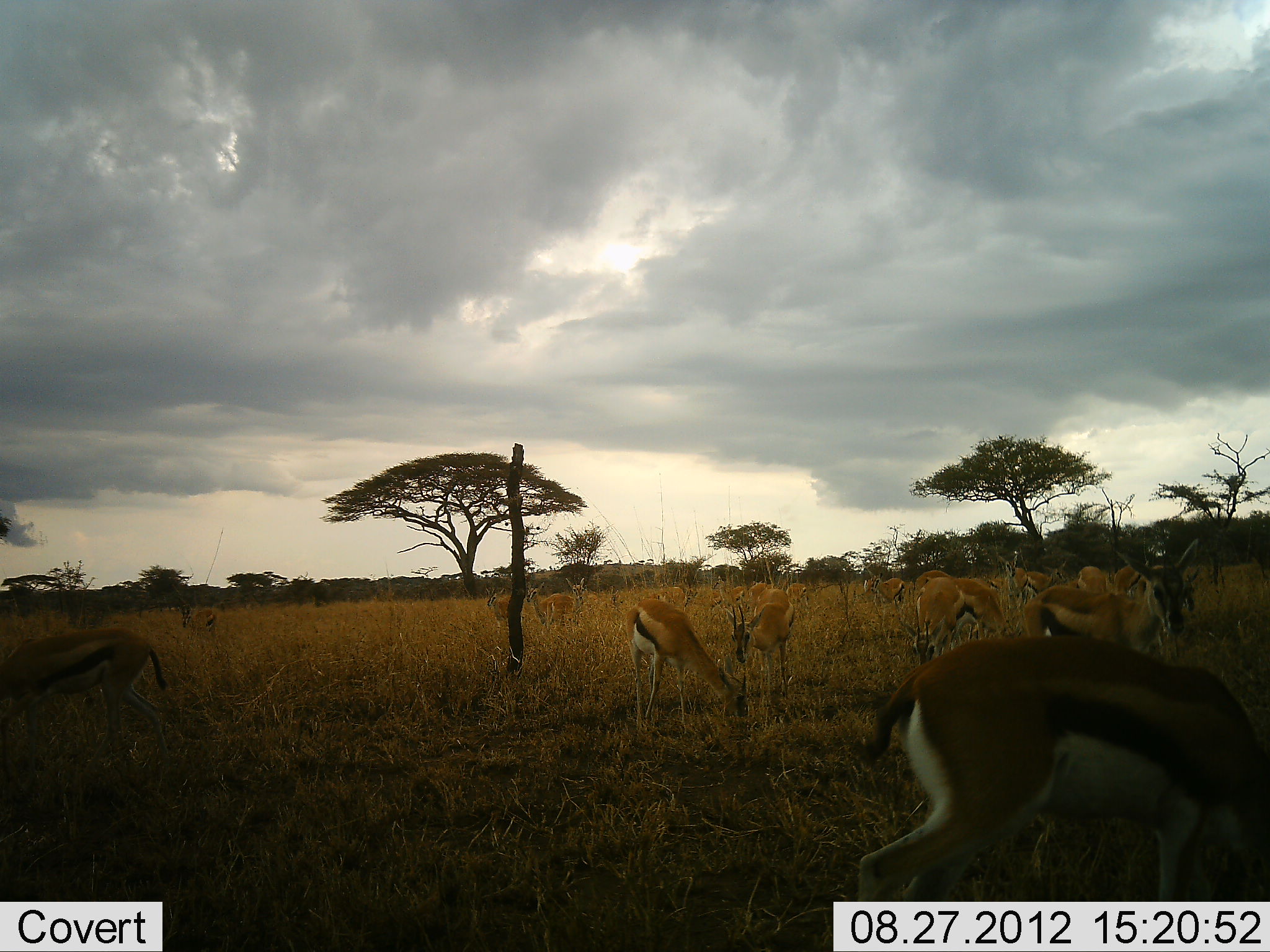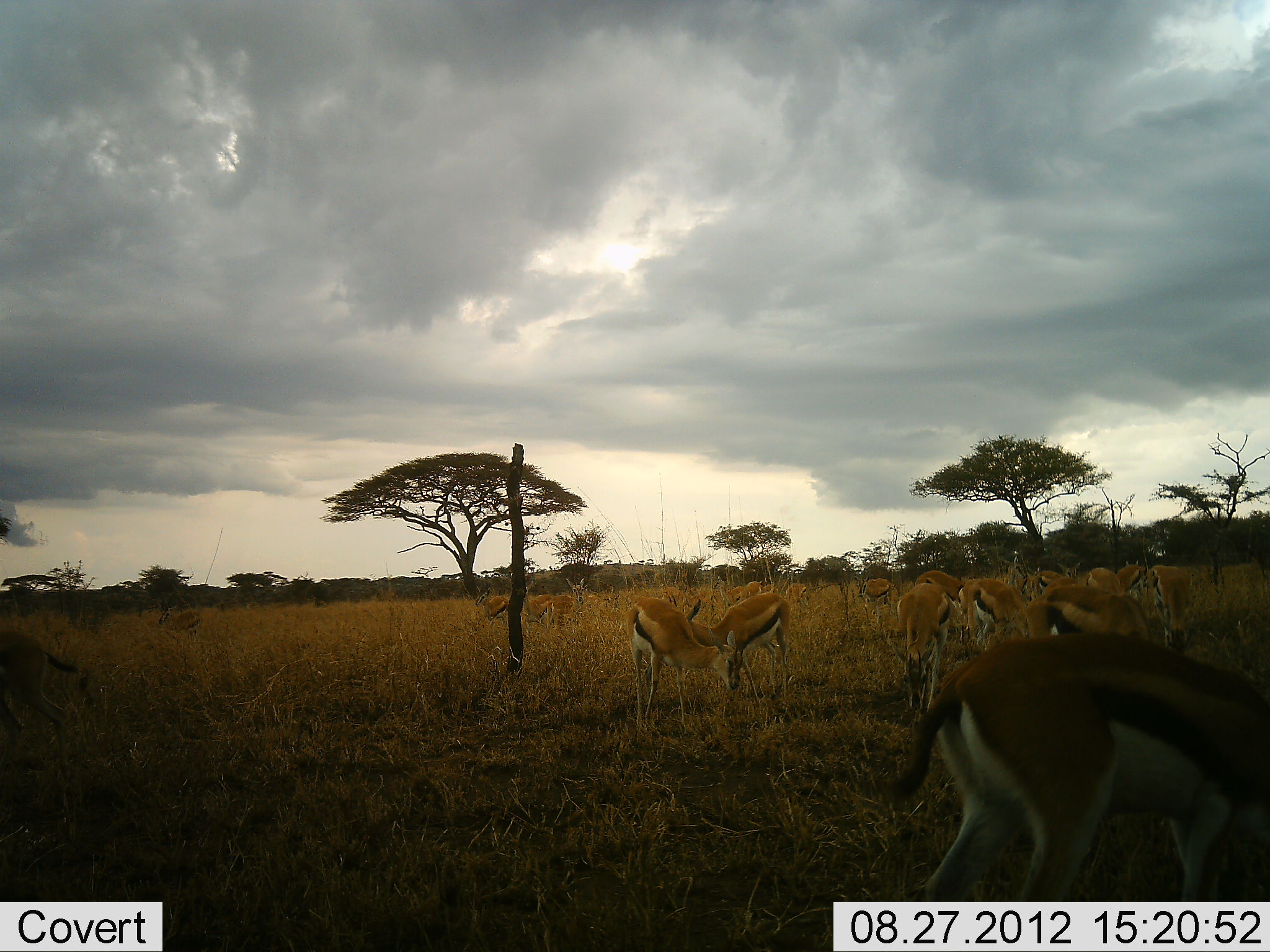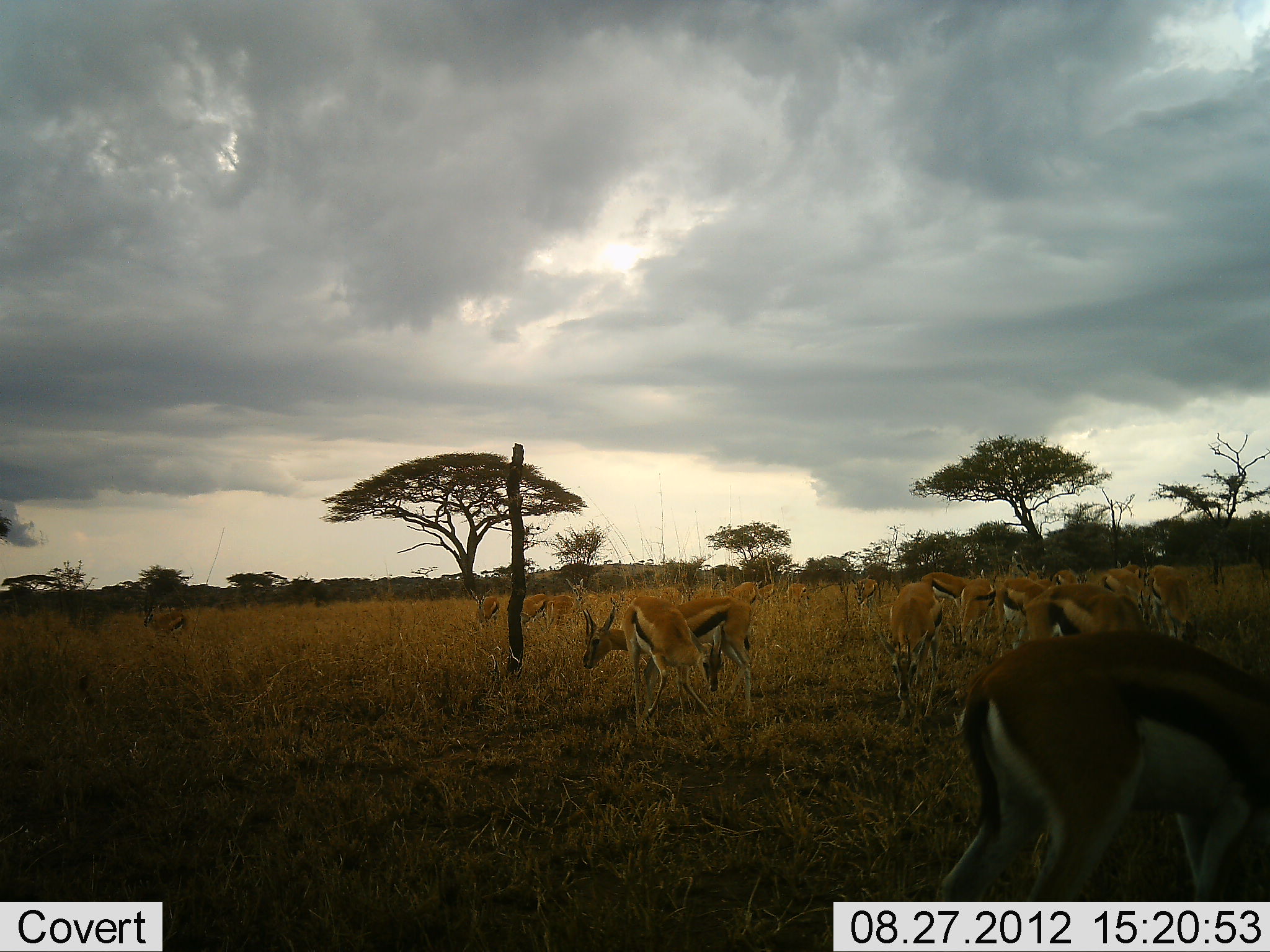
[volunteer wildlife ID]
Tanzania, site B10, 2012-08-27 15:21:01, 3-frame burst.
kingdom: Animalia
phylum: Chordata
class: Mammalia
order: Artiodactyla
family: Bovidae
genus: Eudorcas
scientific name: Eudorcas thomsonii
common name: thomson's gazelle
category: gazellethomsons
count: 11-50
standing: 50%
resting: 0%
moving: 50%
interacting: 10%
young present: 0%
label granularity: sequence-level